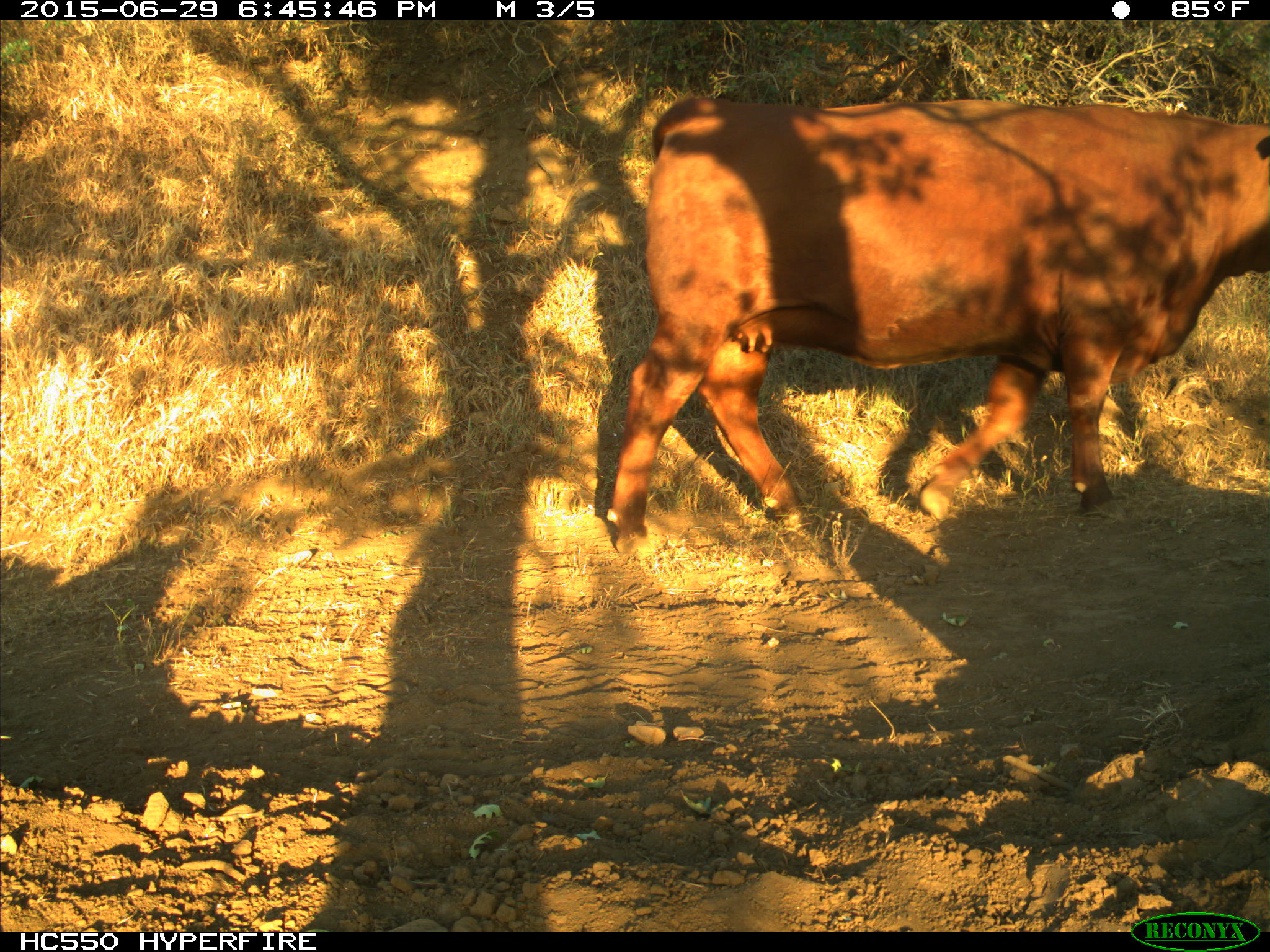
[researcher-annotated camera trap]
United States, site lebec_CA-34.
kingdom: Animalia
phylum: Chordata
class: Mammalia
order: Artiodactyla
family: Bovidae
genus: Bos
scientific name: Bos taurus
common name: domestic cow